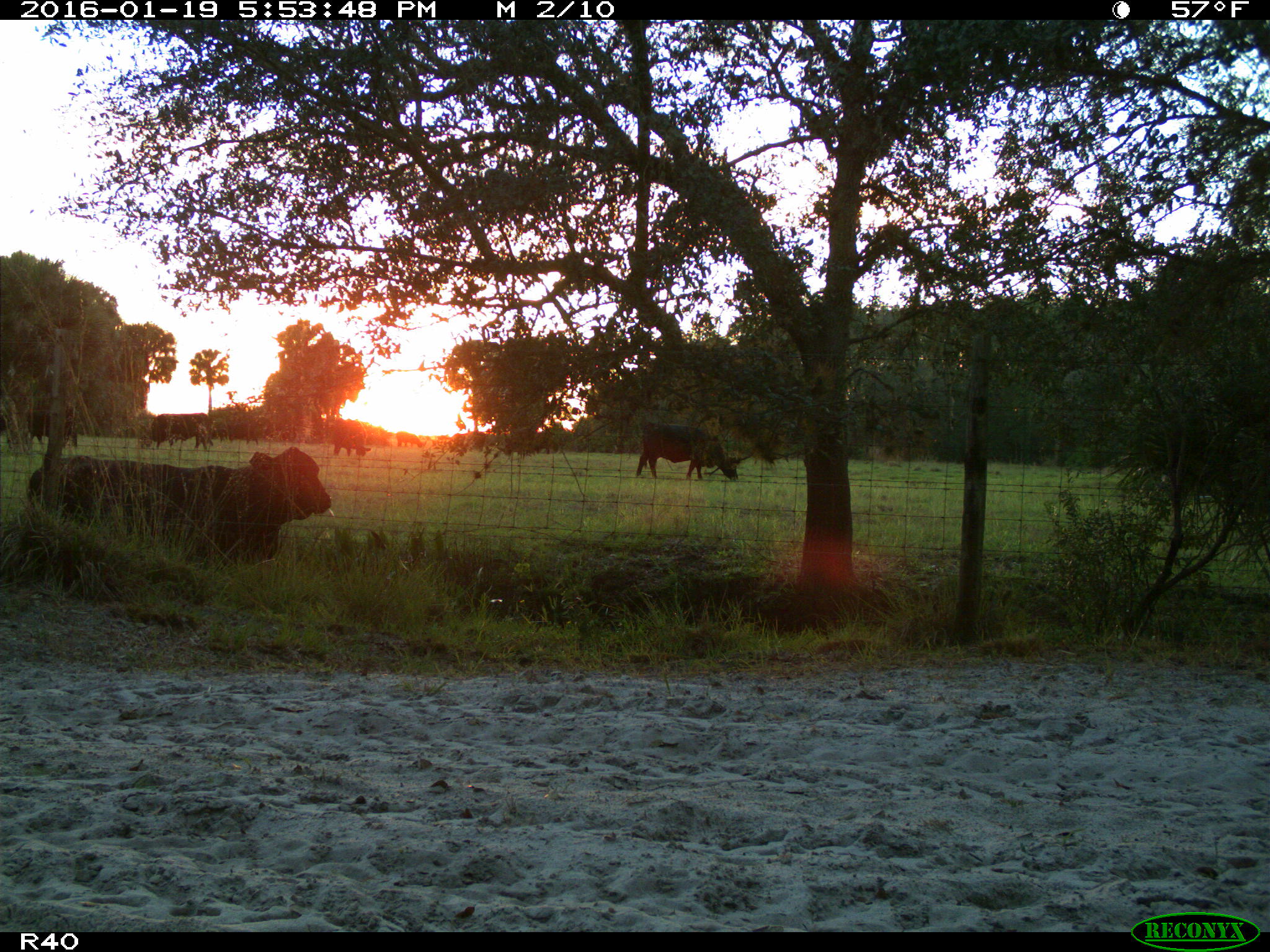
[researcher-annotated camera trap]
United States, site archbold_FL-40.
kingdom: Animalia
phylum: Chordata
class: Mammalia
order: Artiodactyla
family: Bovidae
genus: Bos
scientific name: Bos taurus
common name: domestic cow